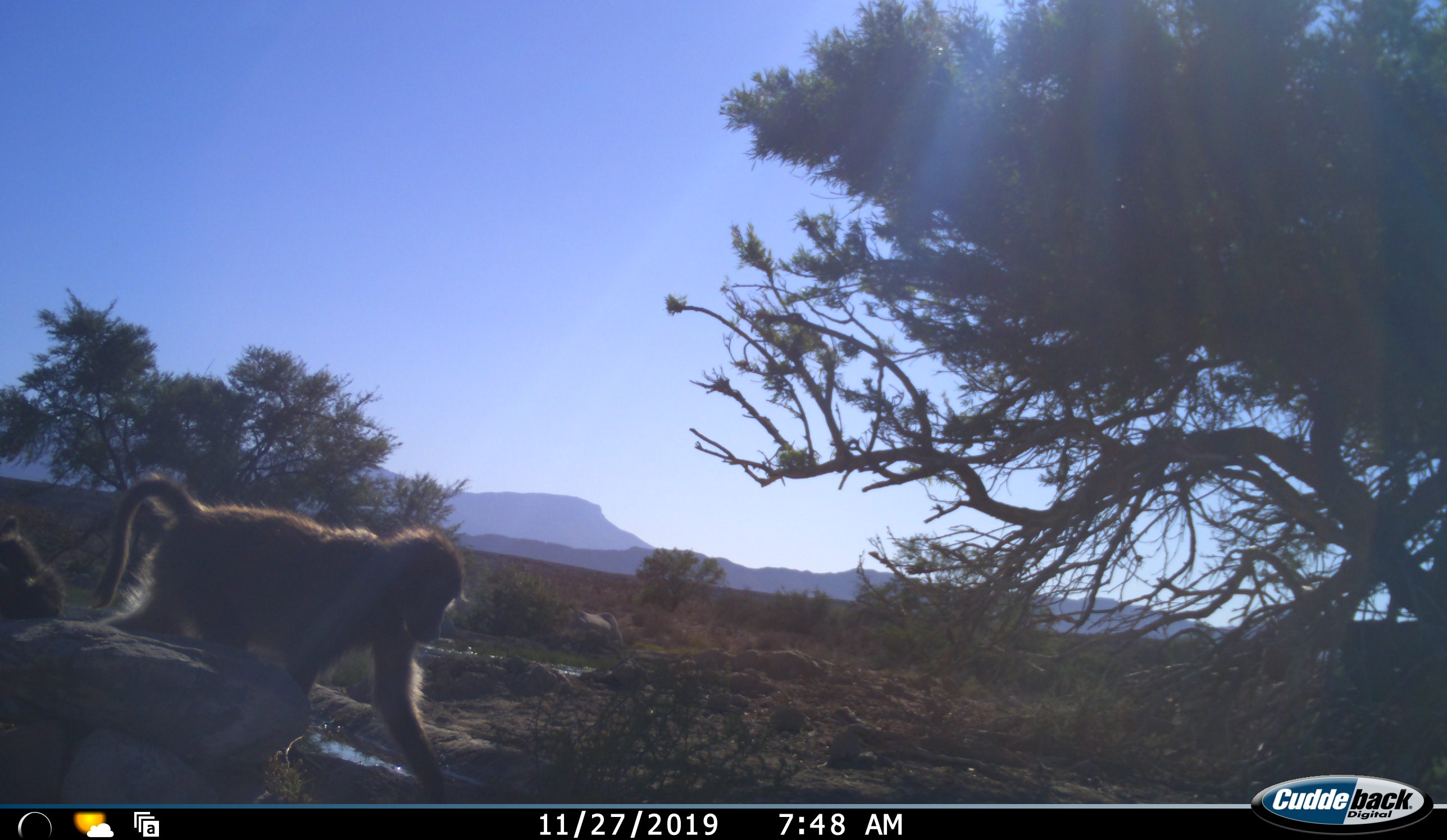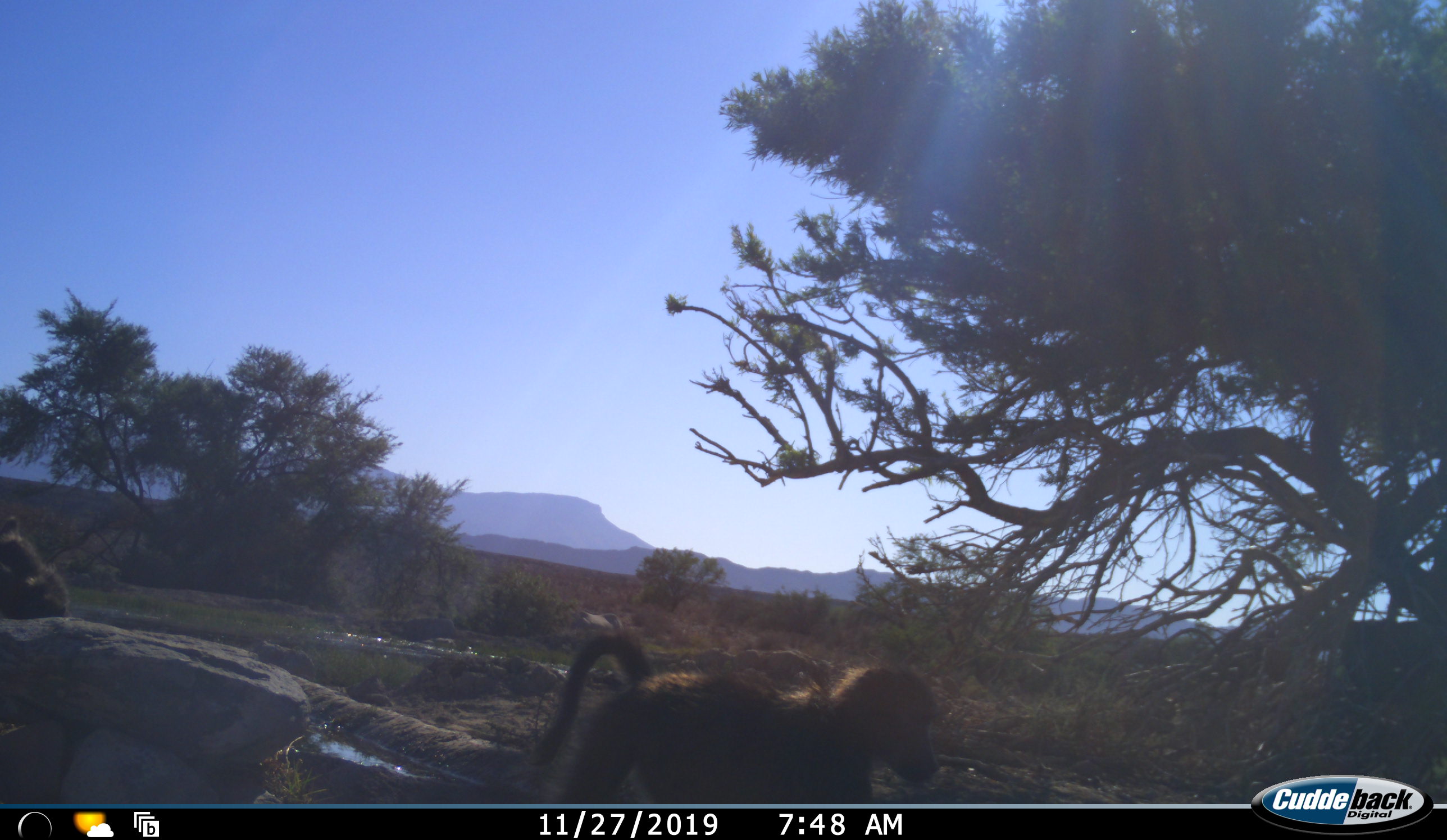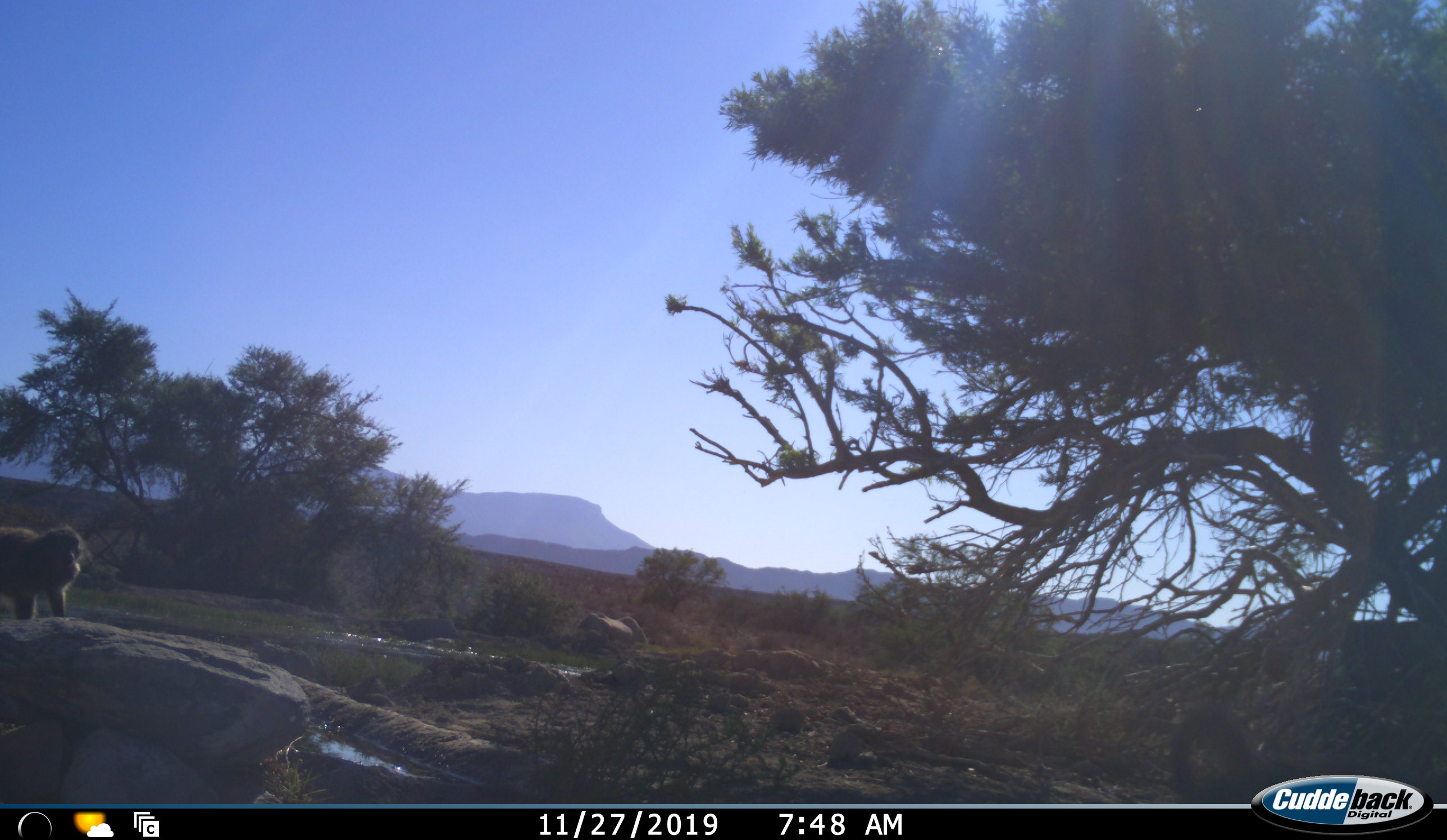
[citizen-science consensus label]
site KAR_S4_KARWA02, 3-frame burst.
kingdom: Animalia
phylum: Chordata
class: Mammalia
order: Primates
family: Cercopithecidae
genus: Papio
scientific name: Papio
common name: baboon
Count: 2.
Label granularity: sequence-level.